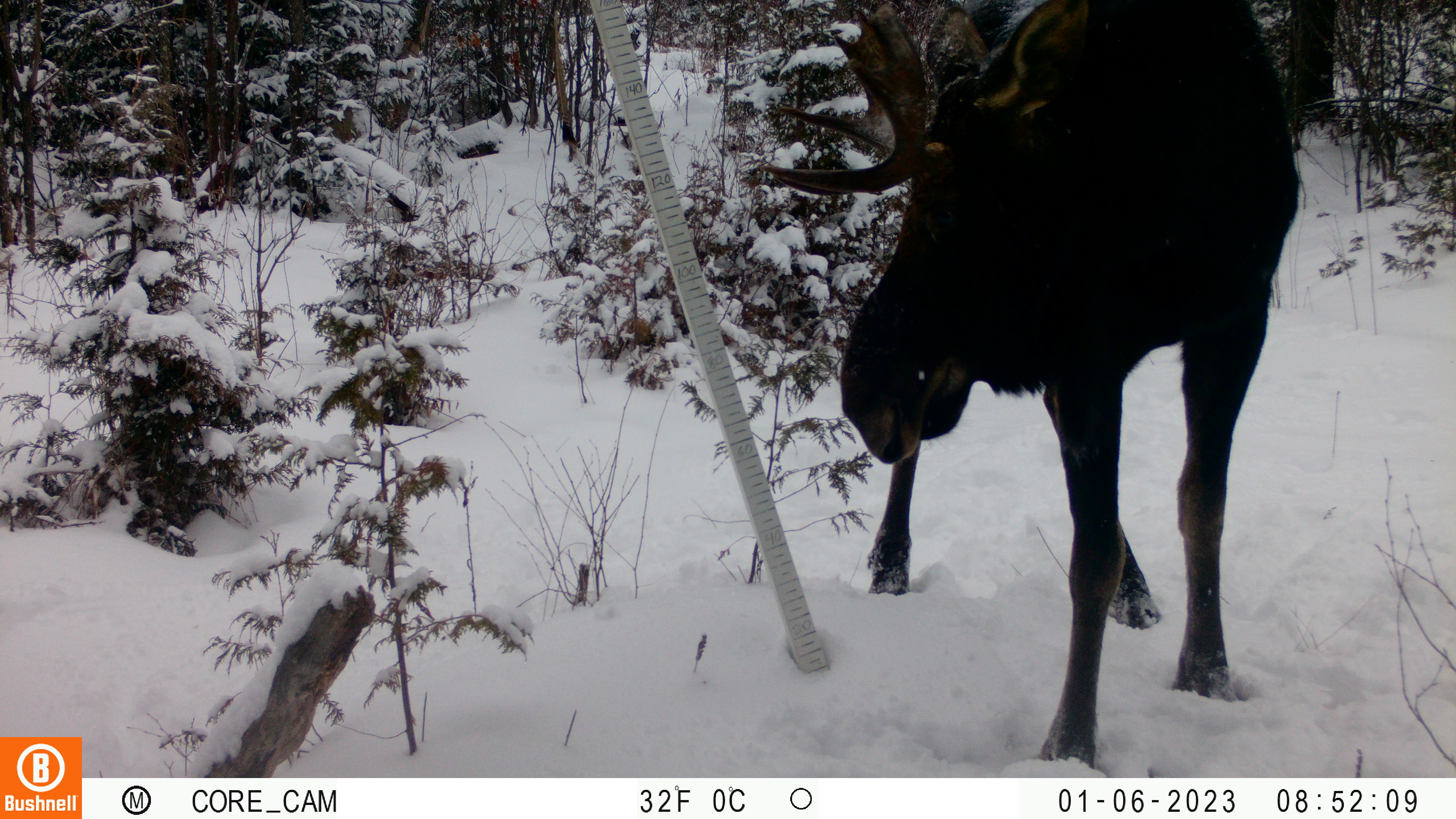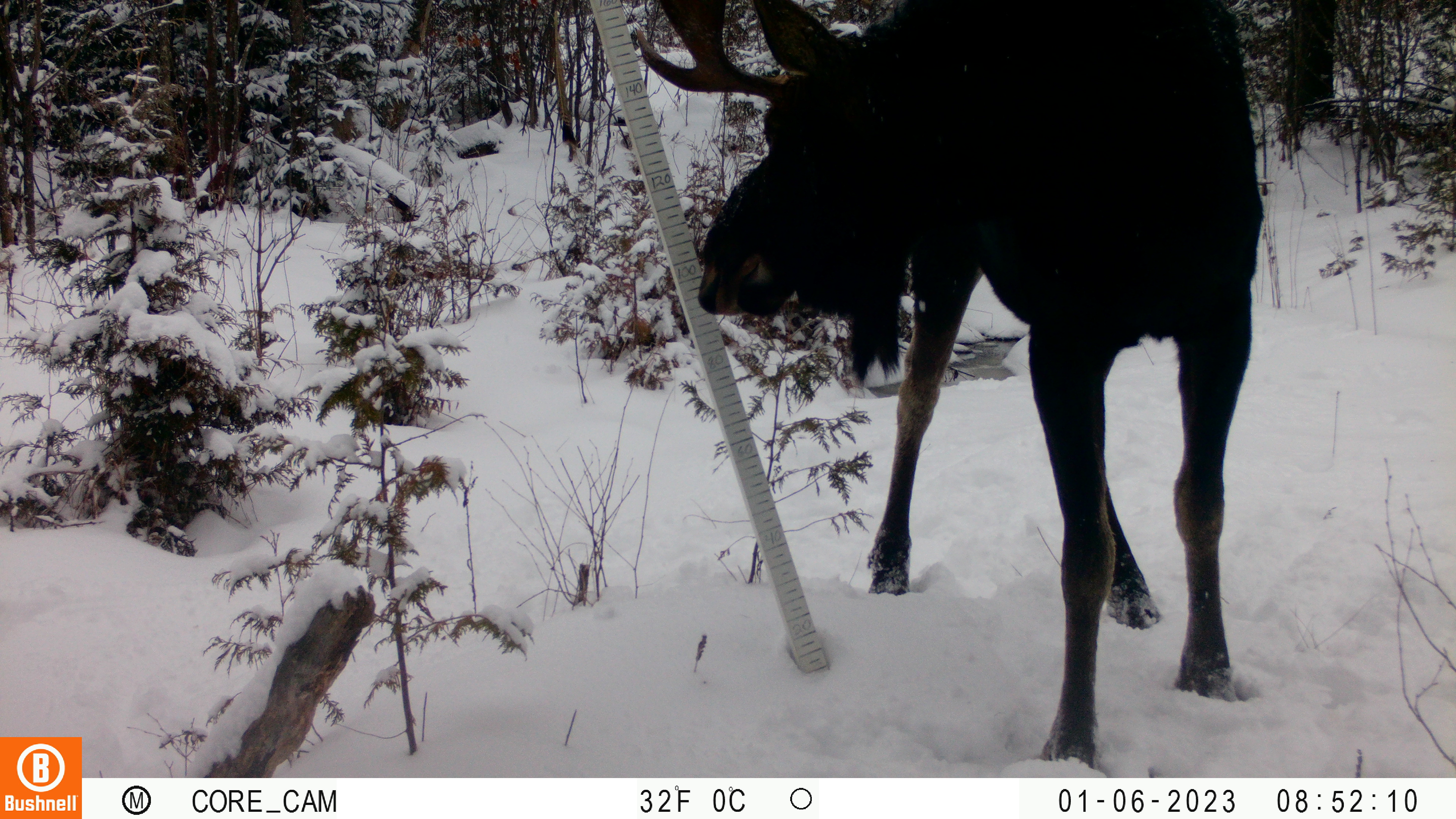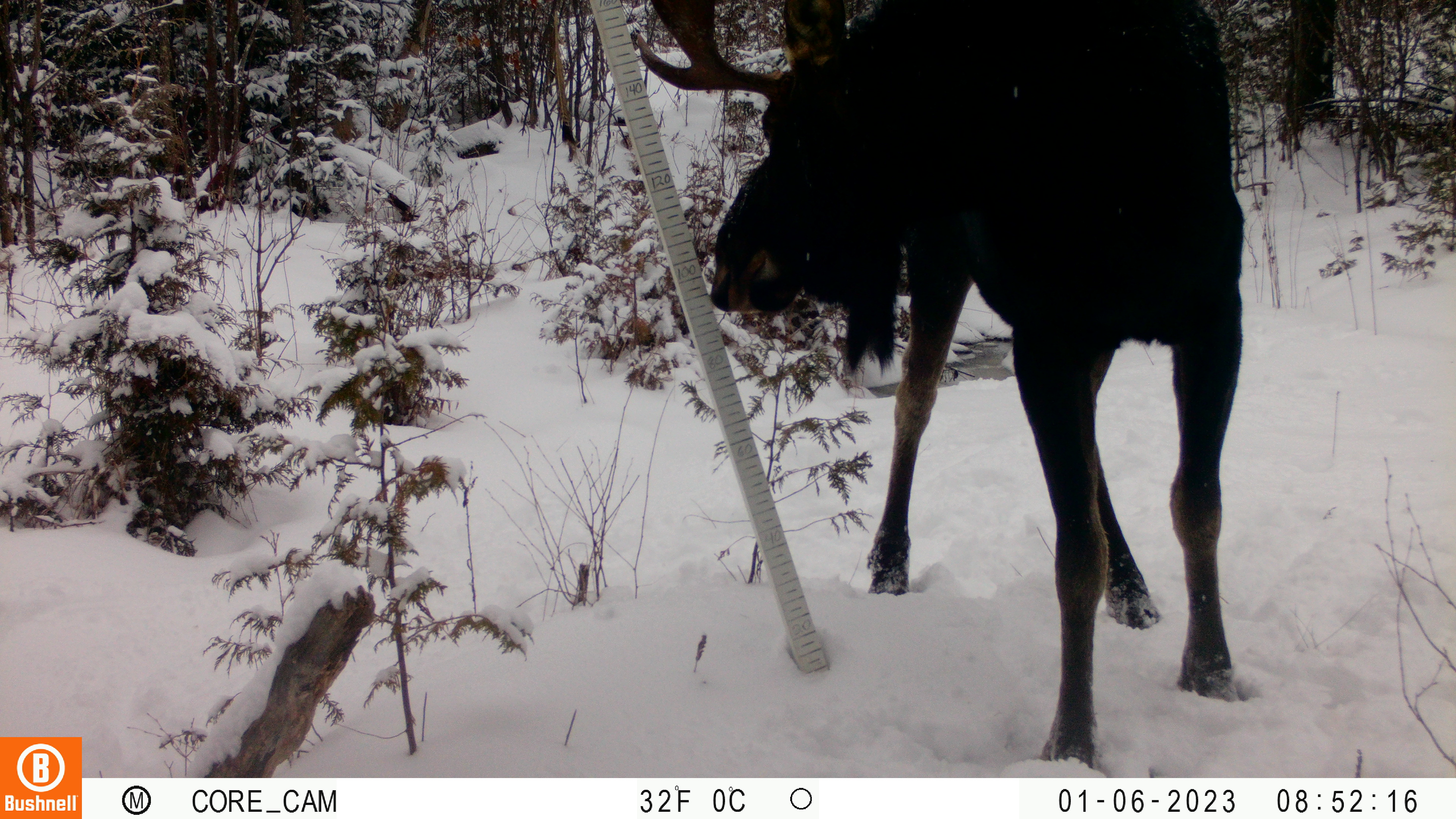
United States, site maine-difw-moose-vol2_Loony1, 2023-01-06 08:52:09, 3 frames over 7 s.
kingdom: Animalia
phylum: Chordata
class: Mammalia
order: Artiodactyla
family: Cervidae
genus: Alces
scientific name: Alces alces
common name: moose